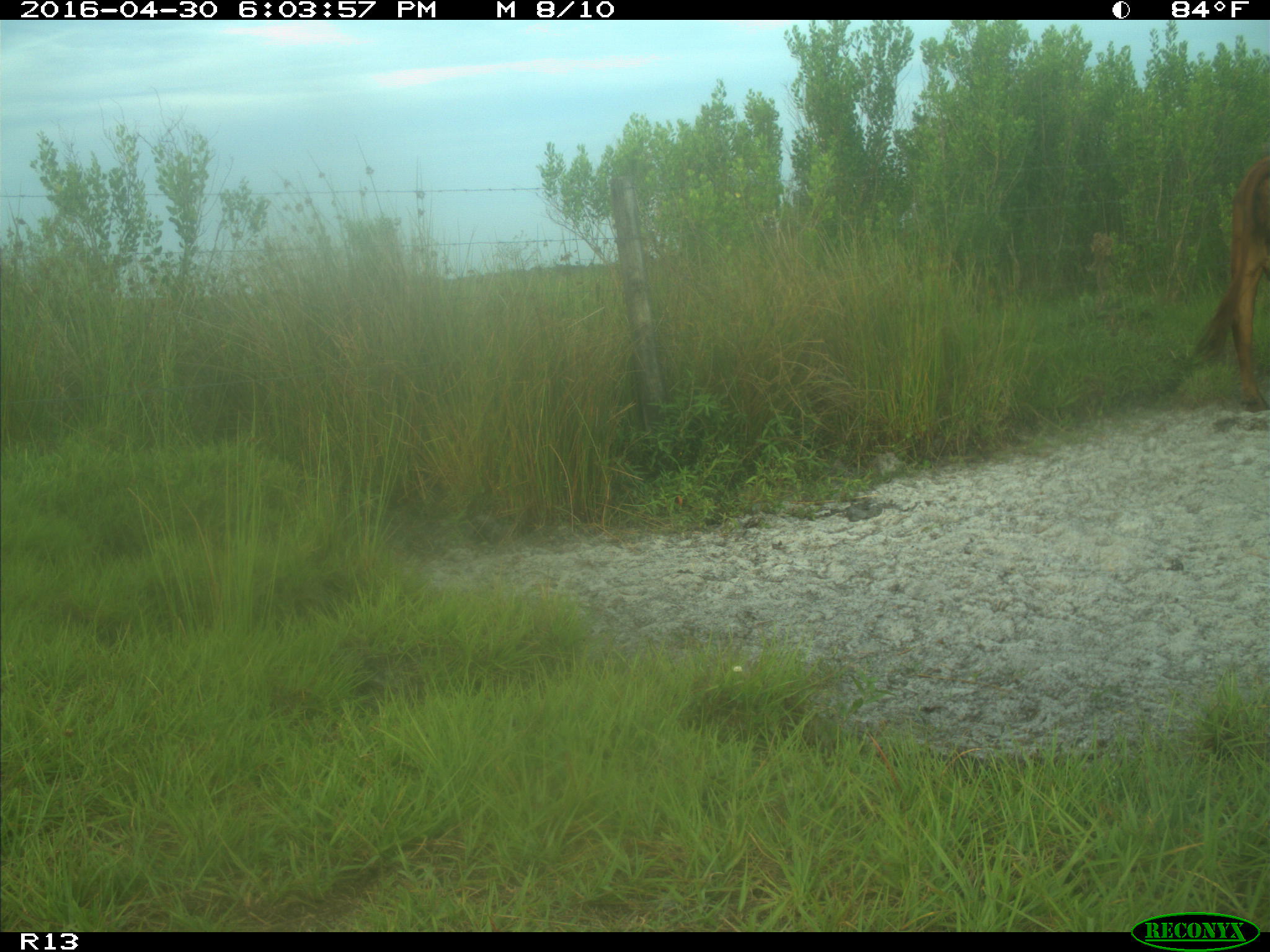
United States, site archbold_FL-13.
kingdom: Animalia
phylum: Chordata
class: Mammalia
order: Artiodactyla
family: Bovidae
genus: Bos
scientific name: Bos taurus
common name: domestic cow